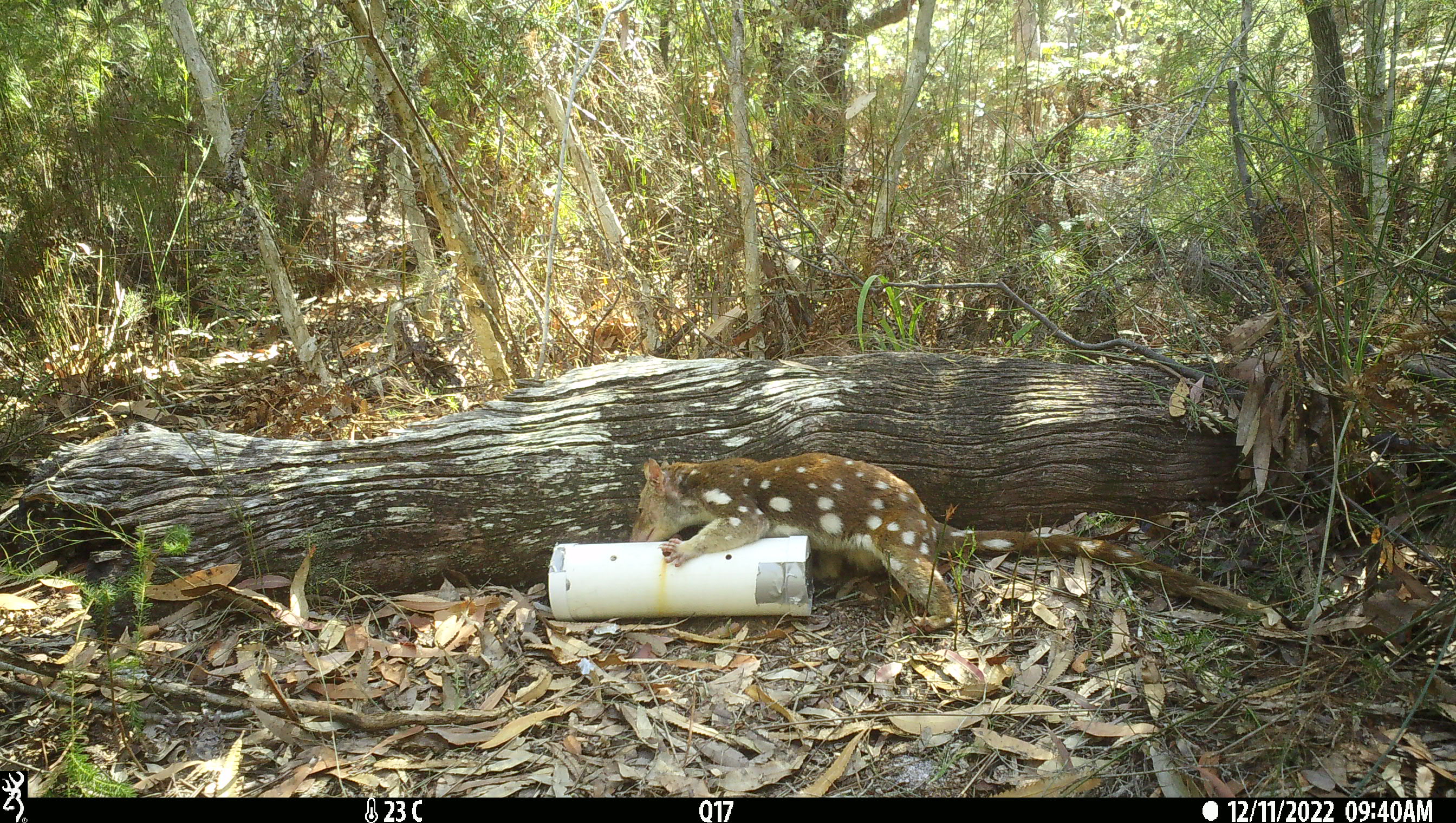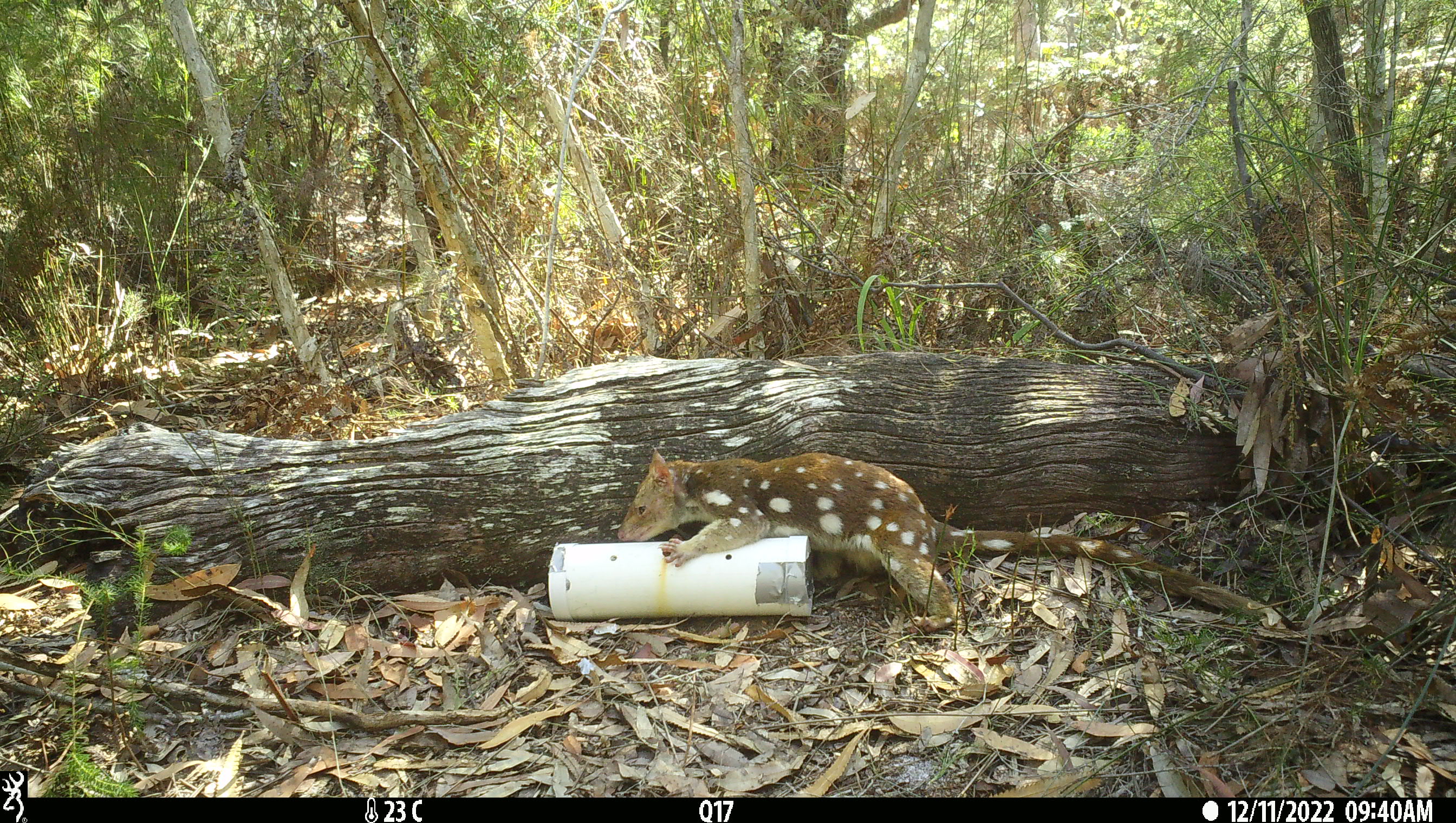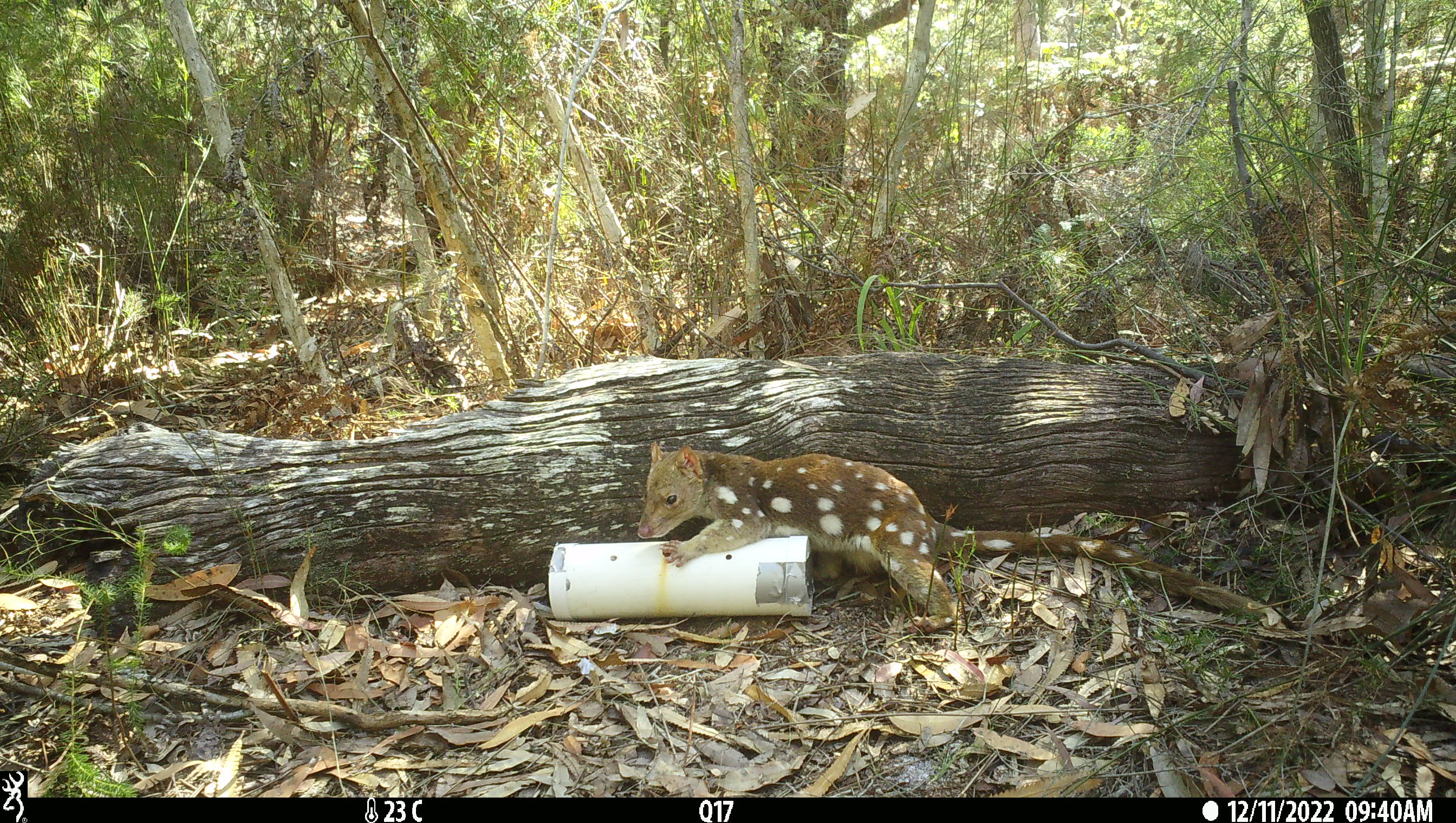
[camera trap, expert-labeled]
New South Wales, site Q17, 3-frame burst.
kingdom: Animalia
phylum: Chordata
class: Mammalia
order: Dasyuromorphia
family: Dasyuridae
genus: Dasyurus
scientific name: Dasyurus maculatus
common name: spotted-tailed quoll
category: quoll